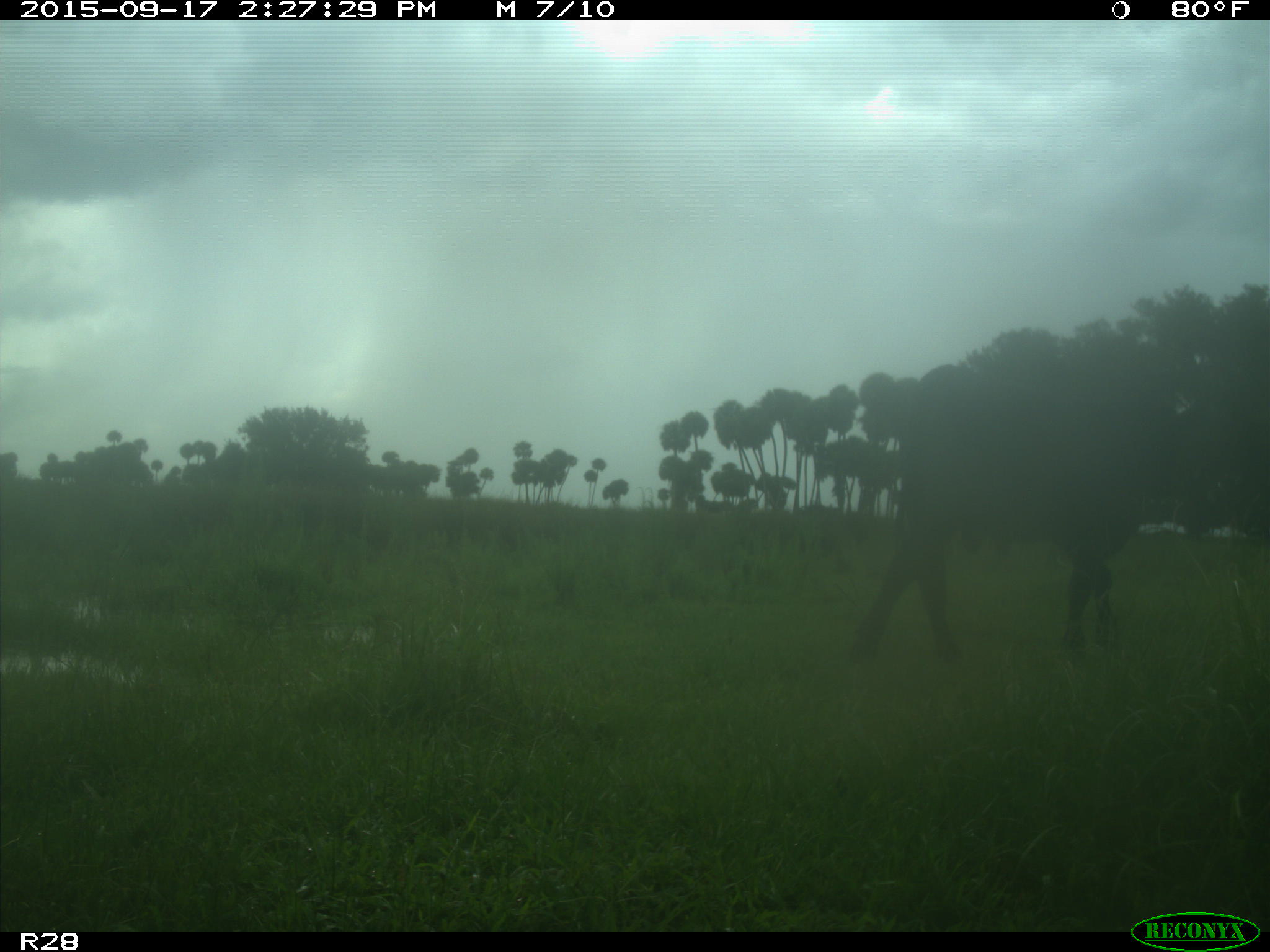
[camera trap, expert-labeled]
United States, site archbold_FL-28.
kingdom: Animalia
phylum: Chordata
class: Mammalia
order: Artiodactyla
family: Bovidae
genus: Bos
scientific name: Bos taurus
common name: domestic cow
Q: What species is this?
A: Bos taurus (domestic cow).